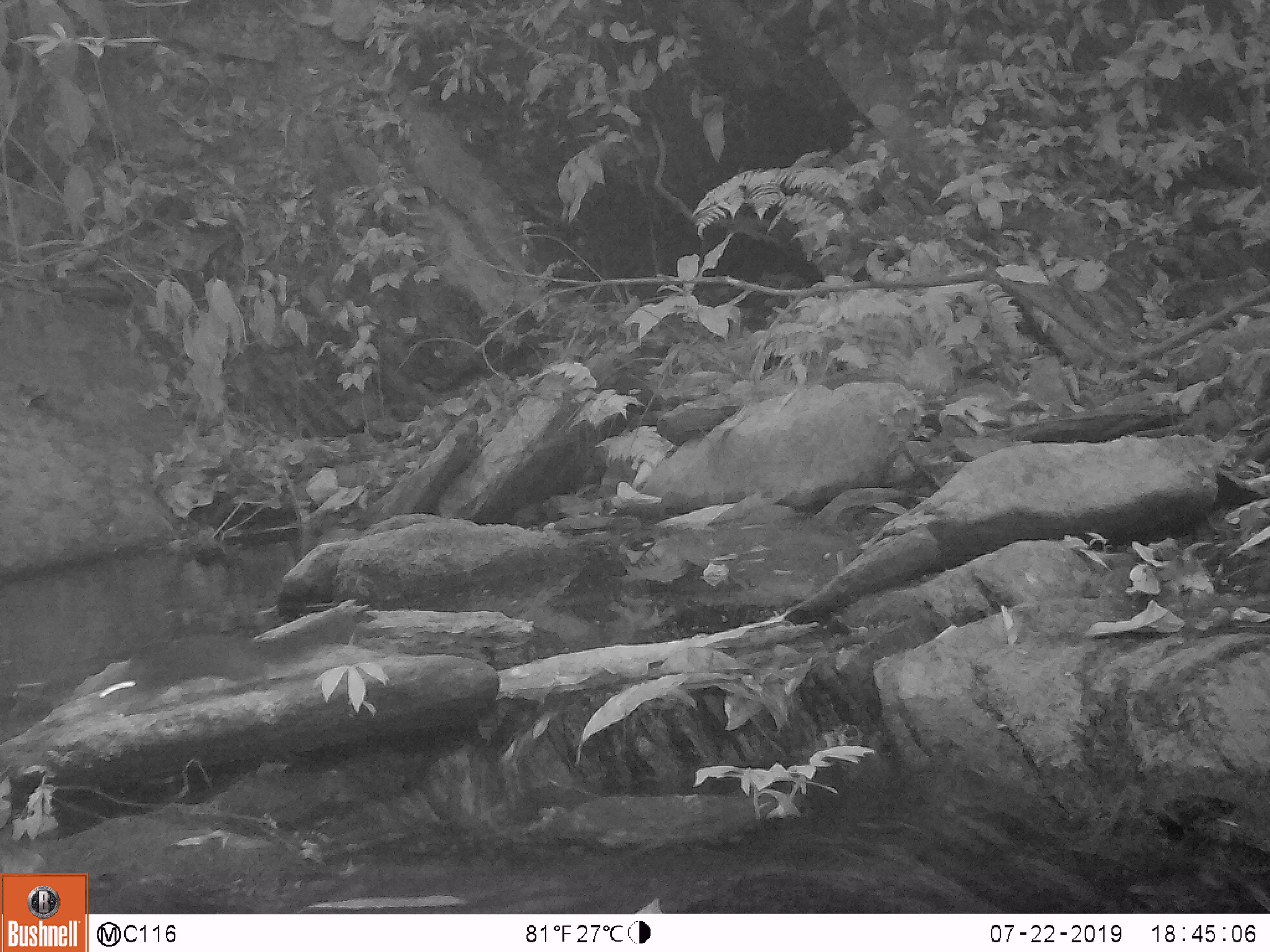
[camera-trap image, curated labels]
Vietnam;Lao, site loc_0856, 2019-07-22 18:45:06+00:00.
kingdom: Animalia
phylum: Chordata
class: Mammalia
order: Rodentia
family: Sciuridae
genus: Dremomys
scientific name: Dremomys rufigenis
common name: red-cheeked squirrel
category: red cheeked squirrel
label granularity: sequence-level